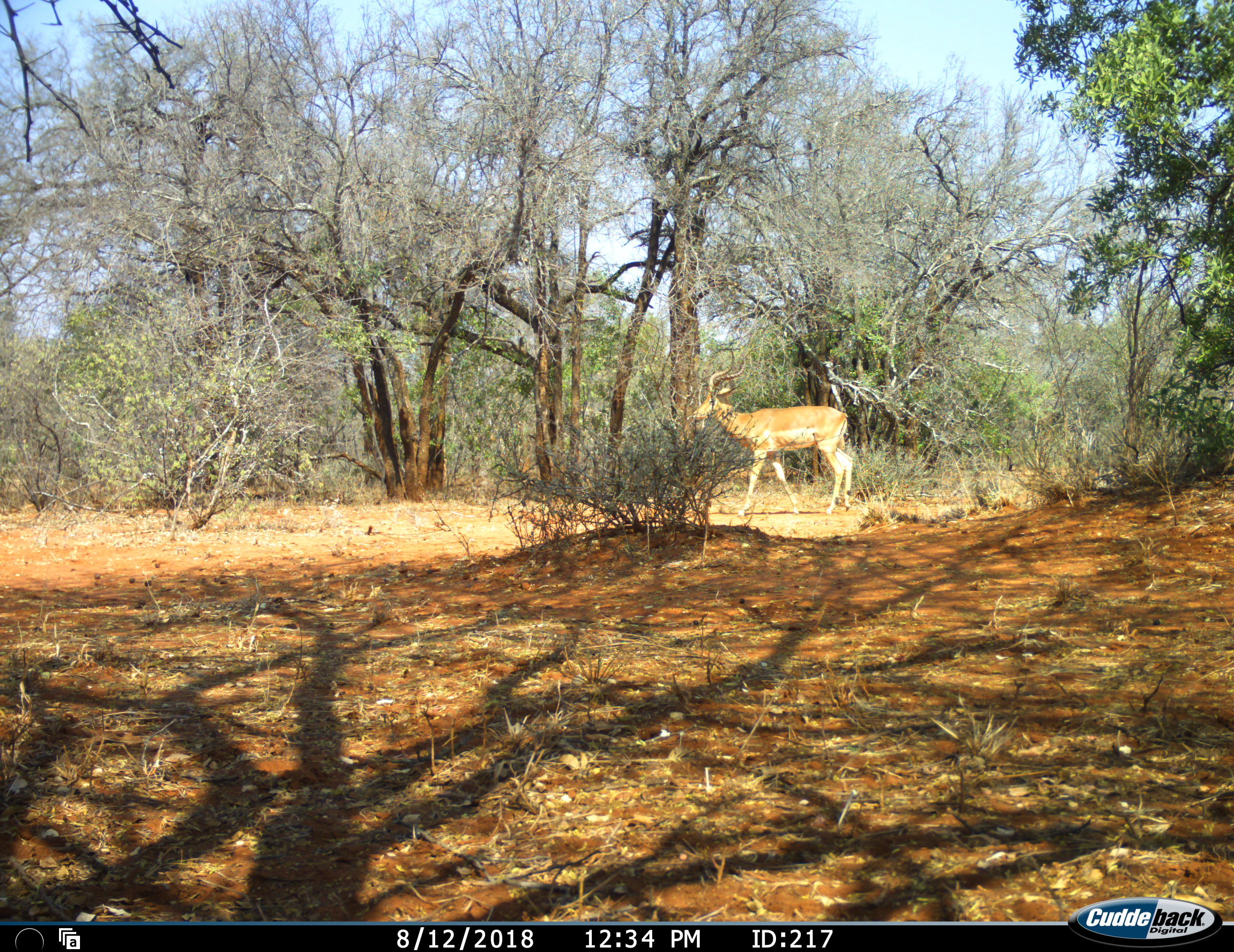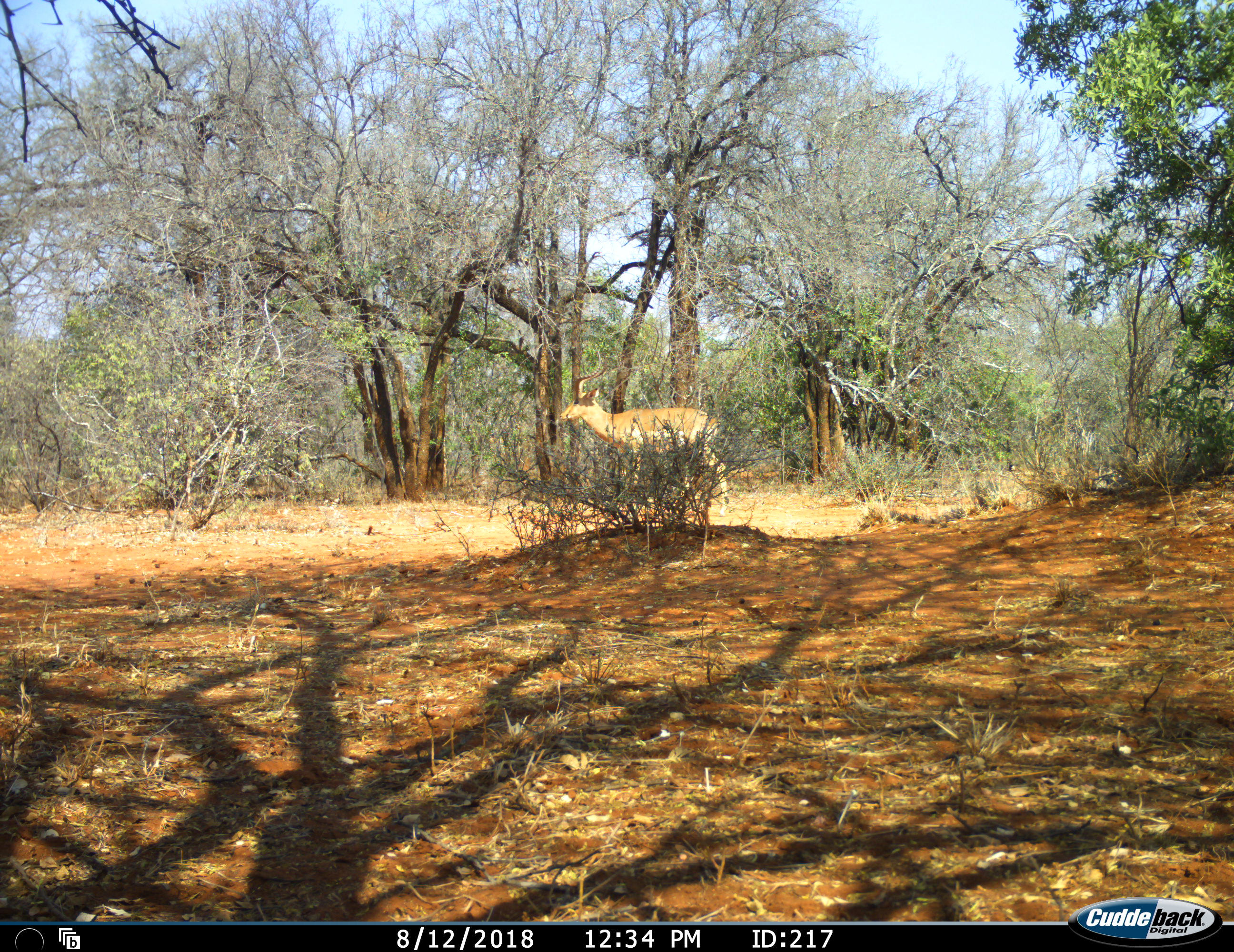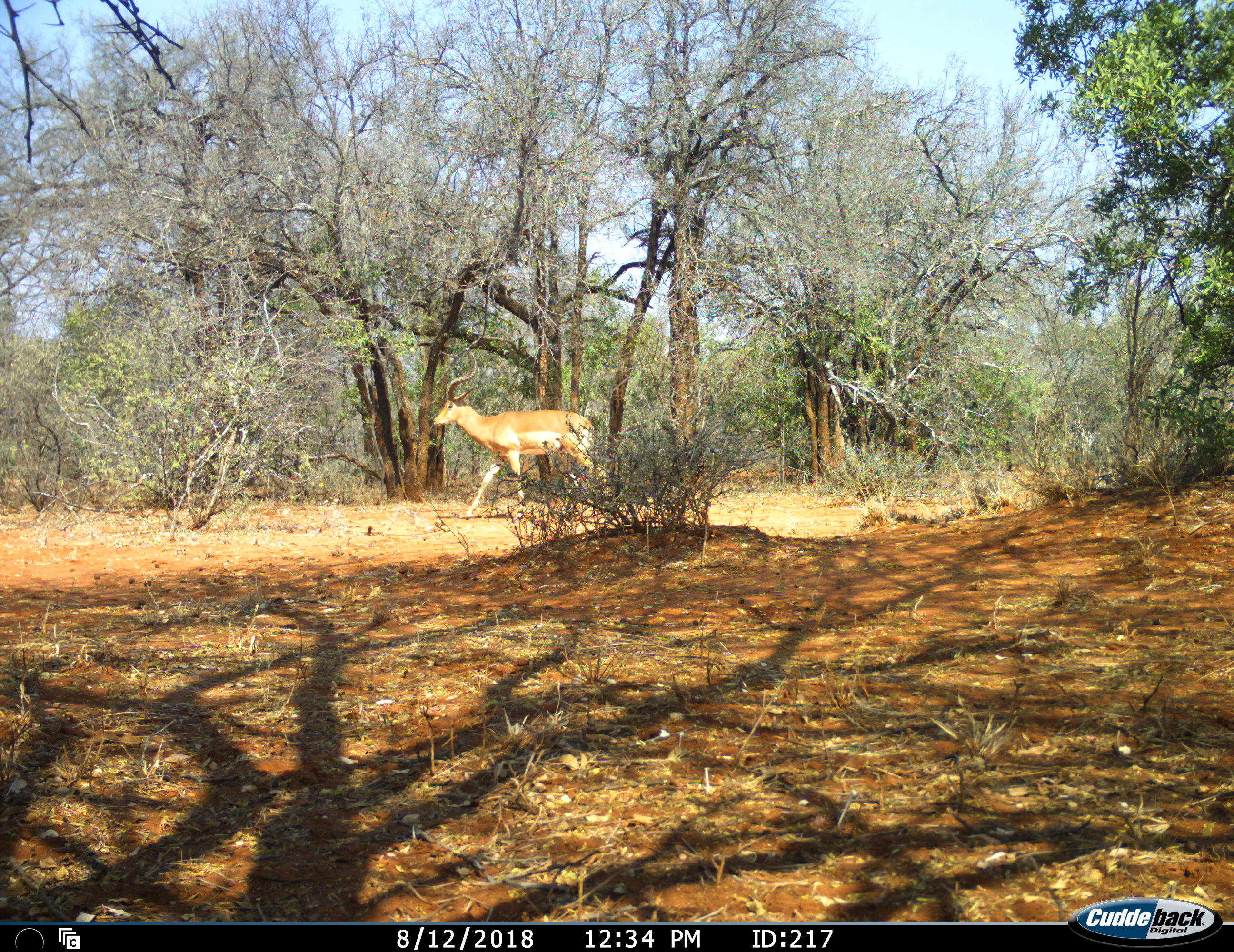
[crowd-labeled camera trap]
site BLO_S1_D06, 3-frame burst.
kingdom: Animalia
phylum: Chordata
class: Mammalia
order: Artiodactyla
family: Bovidae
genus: Aepyceros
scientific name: Aepyceros melampus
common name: impala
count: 1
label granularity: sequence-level